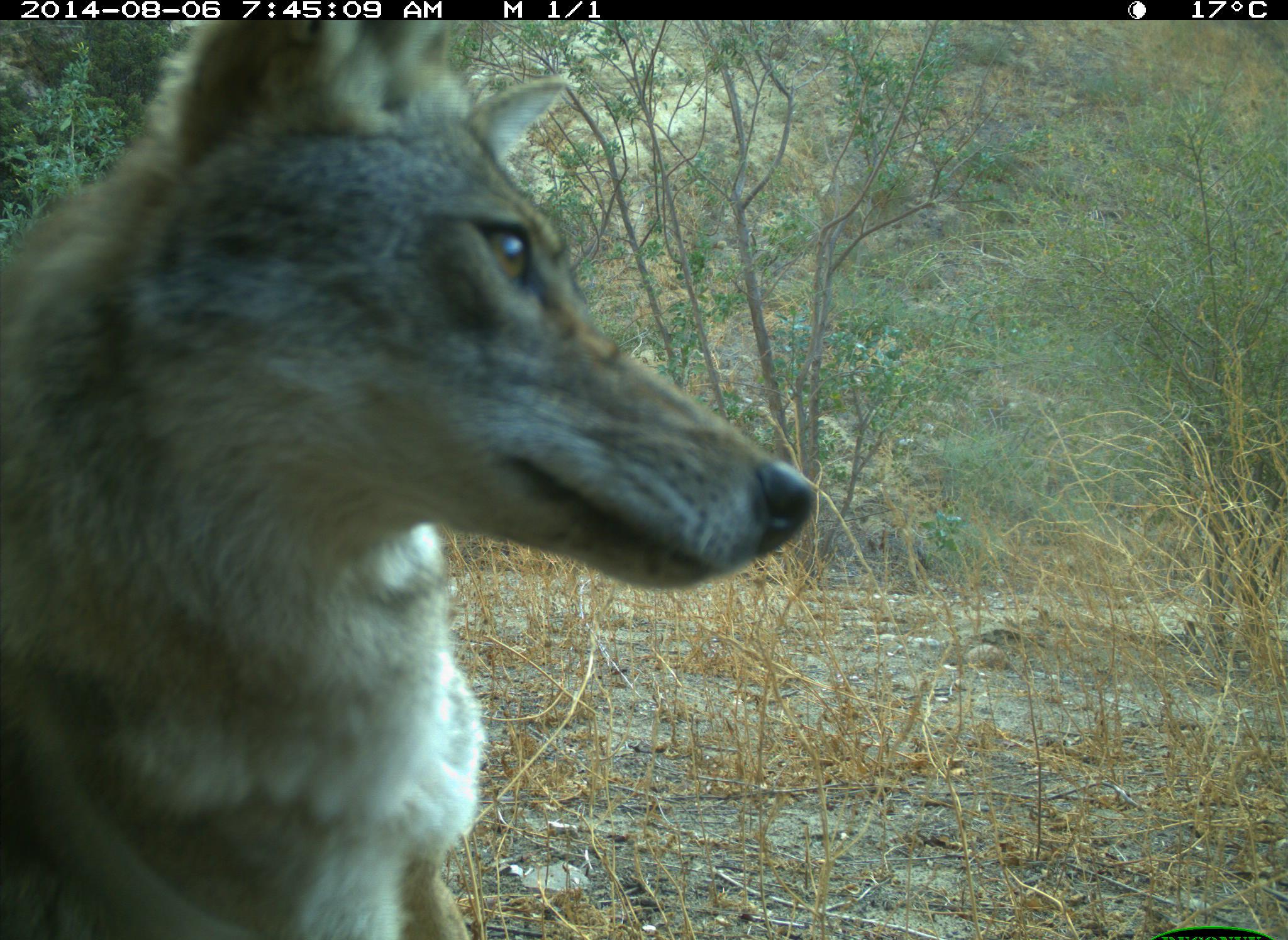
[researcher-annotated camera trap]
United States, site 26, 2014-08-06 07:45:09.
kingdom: Animalia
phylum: Chordata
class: Mammalia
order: Carnivora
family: Canidae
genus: Canis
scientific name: Canis latrans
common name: coyote